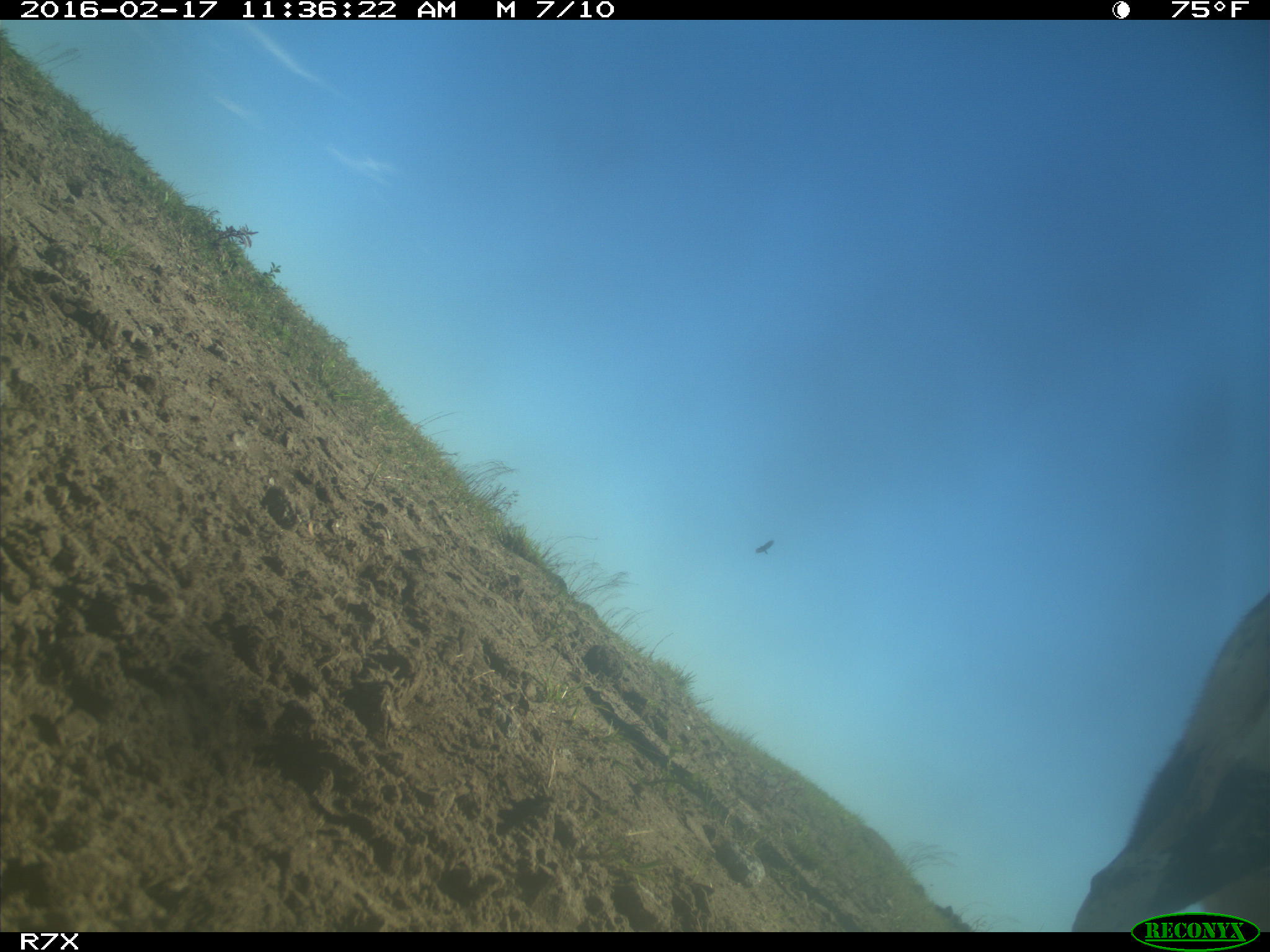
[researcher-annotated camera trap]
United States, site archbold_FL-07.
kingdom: Animalia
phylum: Chordata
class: Mammalia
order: Artiodactyla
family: Bovidae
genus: Bos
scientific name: Bos taurus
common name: domestic cow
Bos taurus (domestic cow).